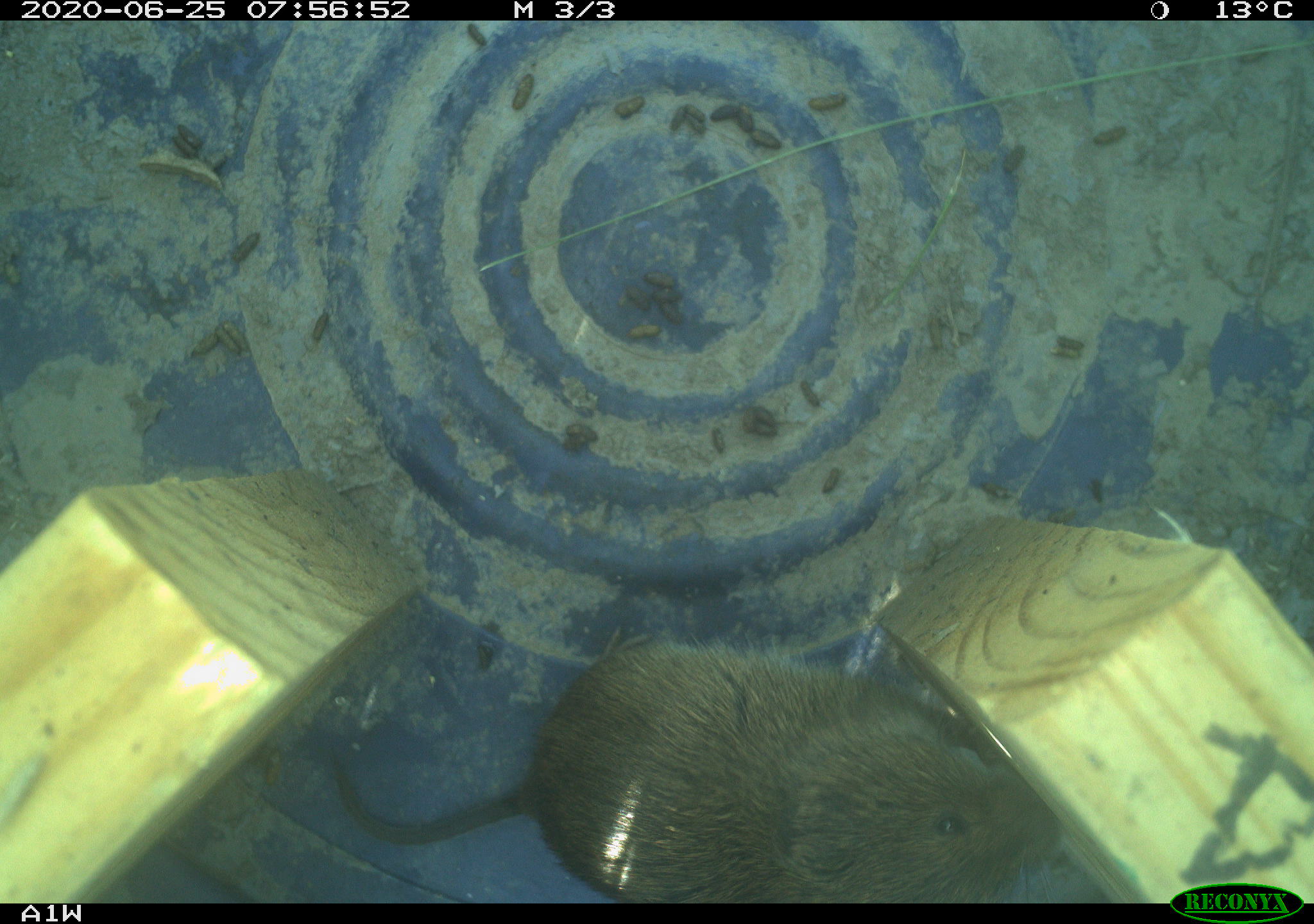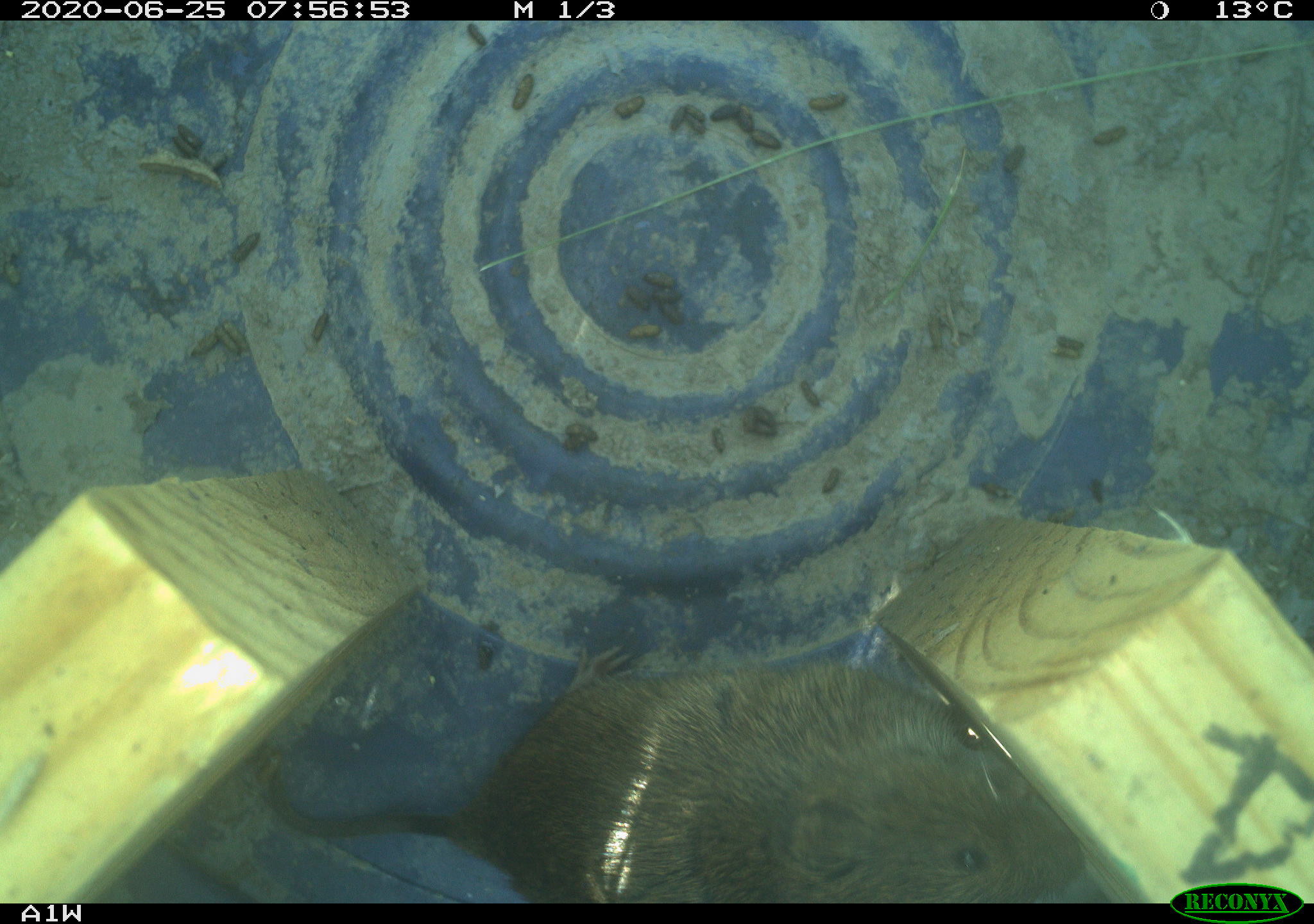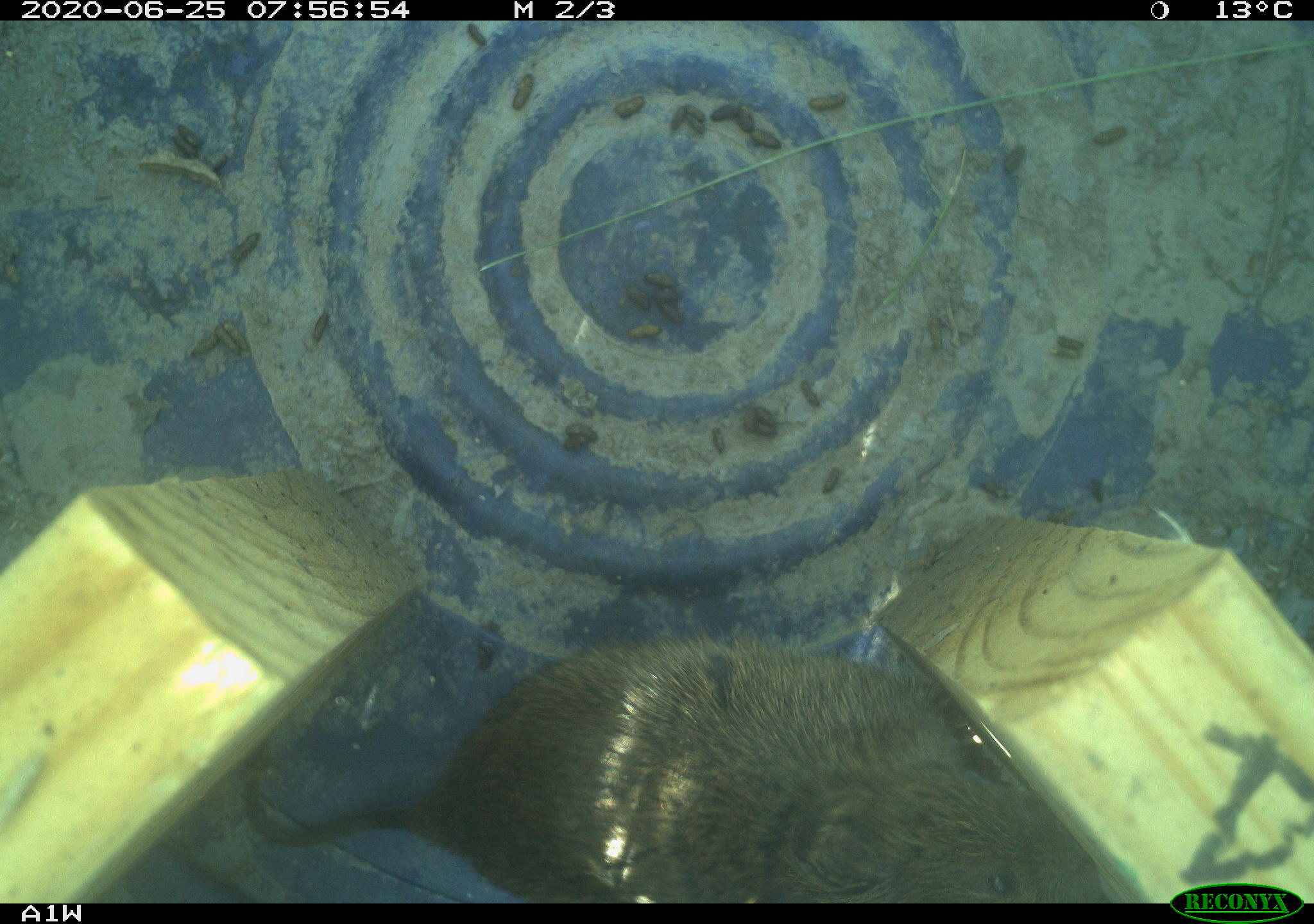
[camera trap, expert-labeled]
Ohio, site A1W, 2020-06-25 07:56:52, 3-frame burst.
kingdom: Animalia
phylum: Chordata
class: Mammalia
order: Rodentia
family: Cricetidae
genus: Microtus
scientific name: Microtus pennsylvanicus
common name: meadow vole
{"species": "meadow vole (Microtus pennsylvanicus)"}